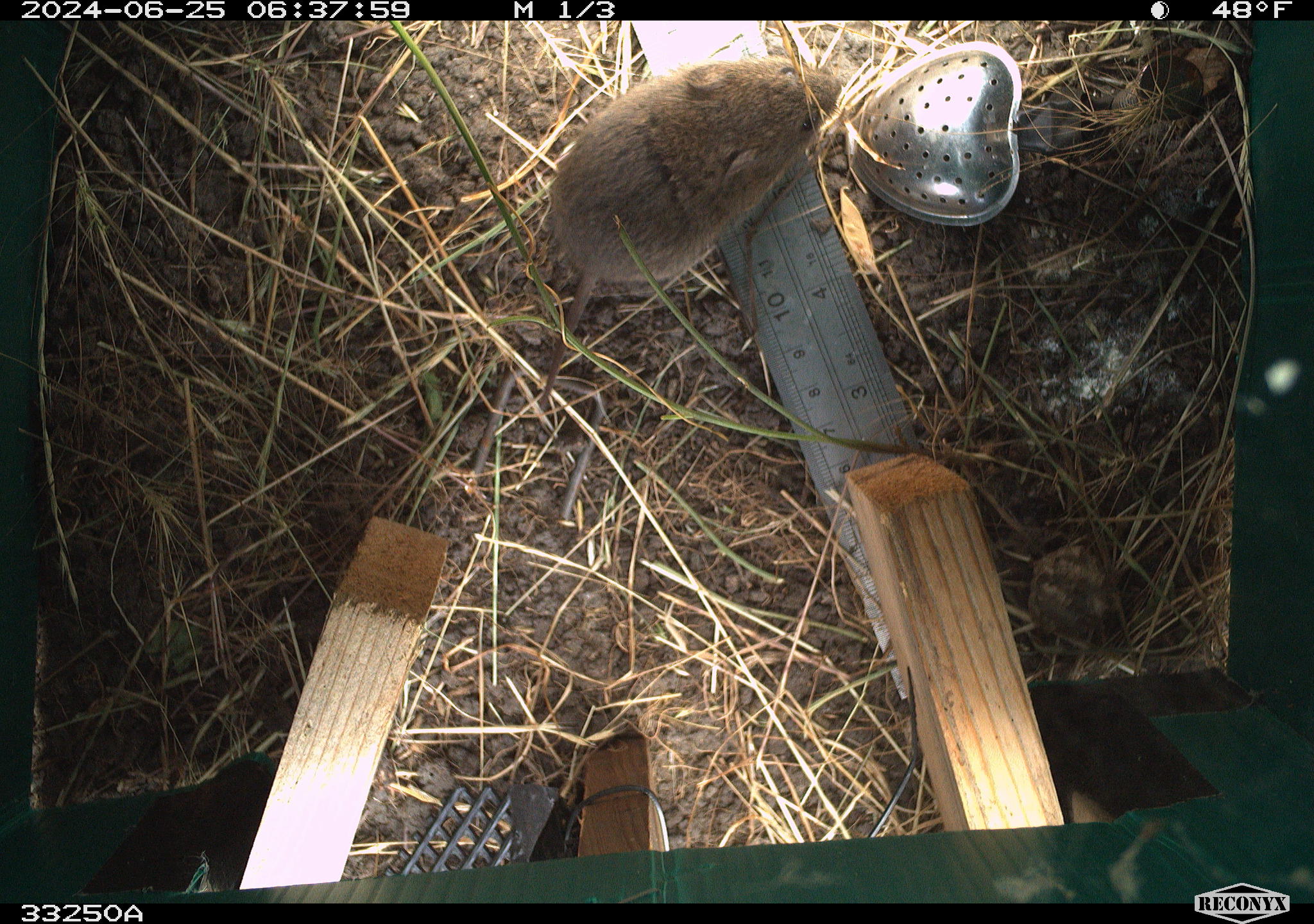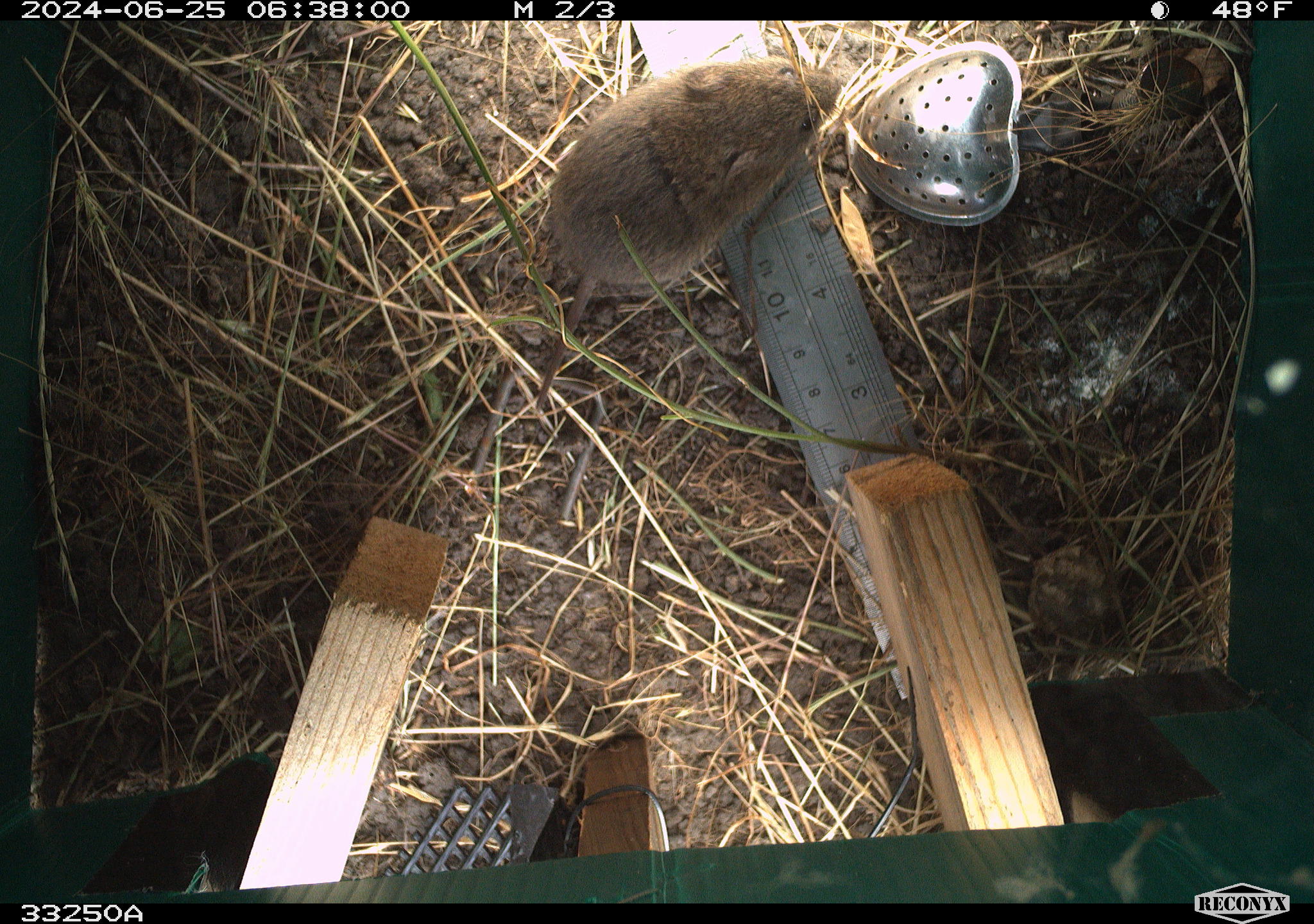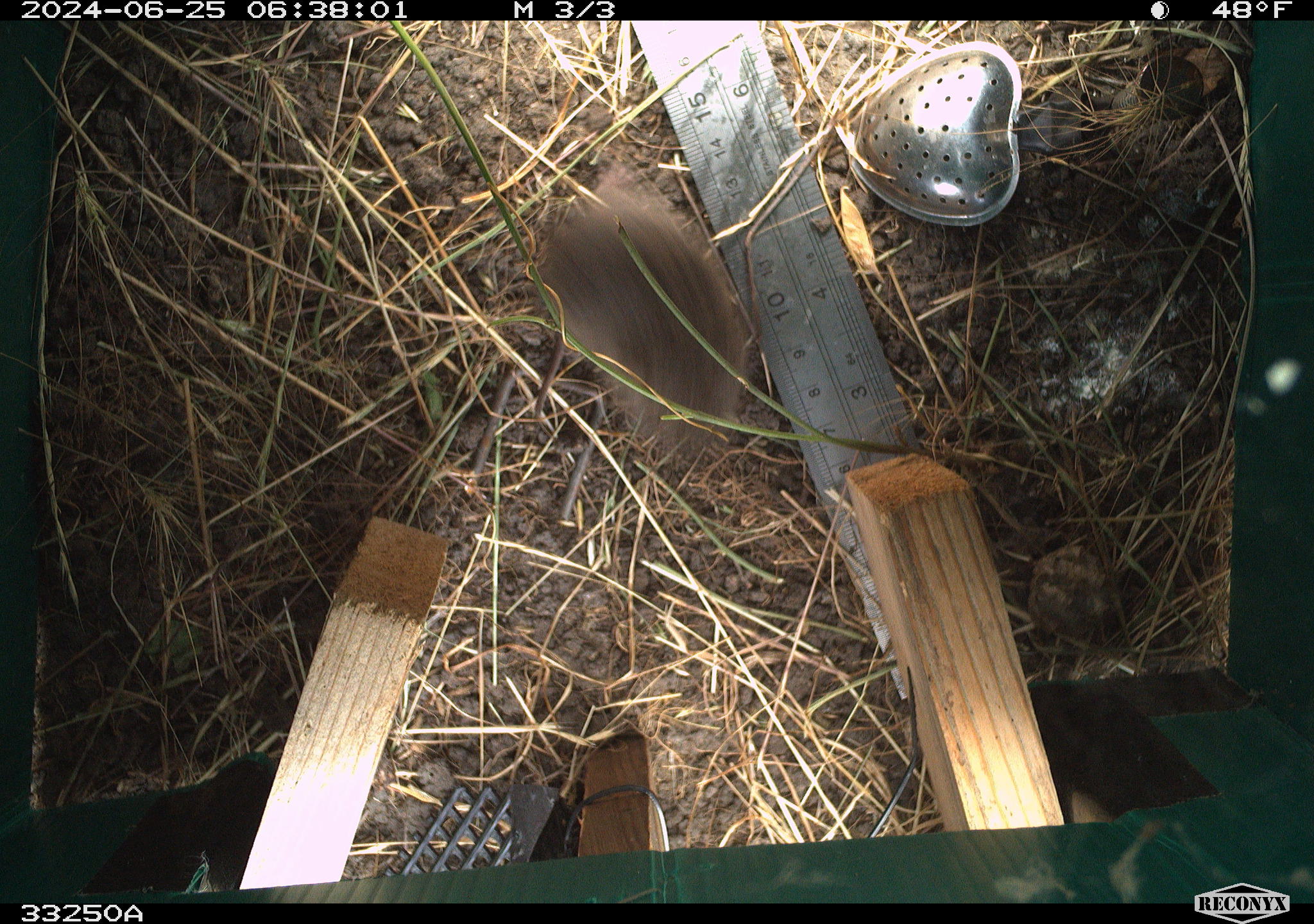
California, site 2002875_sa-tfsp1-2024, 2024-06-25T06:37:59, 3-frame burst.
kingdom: Animalia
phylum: Chordata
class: Mammalia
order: Rodentia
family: Cricetidae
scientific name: Arvicolinae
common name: voles, lemmings, and muskrats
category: arvicolinae subfamily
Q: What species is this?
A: Arvicolinae subfamily (voles, lemmings, and muskrats) (Arvicolinae).